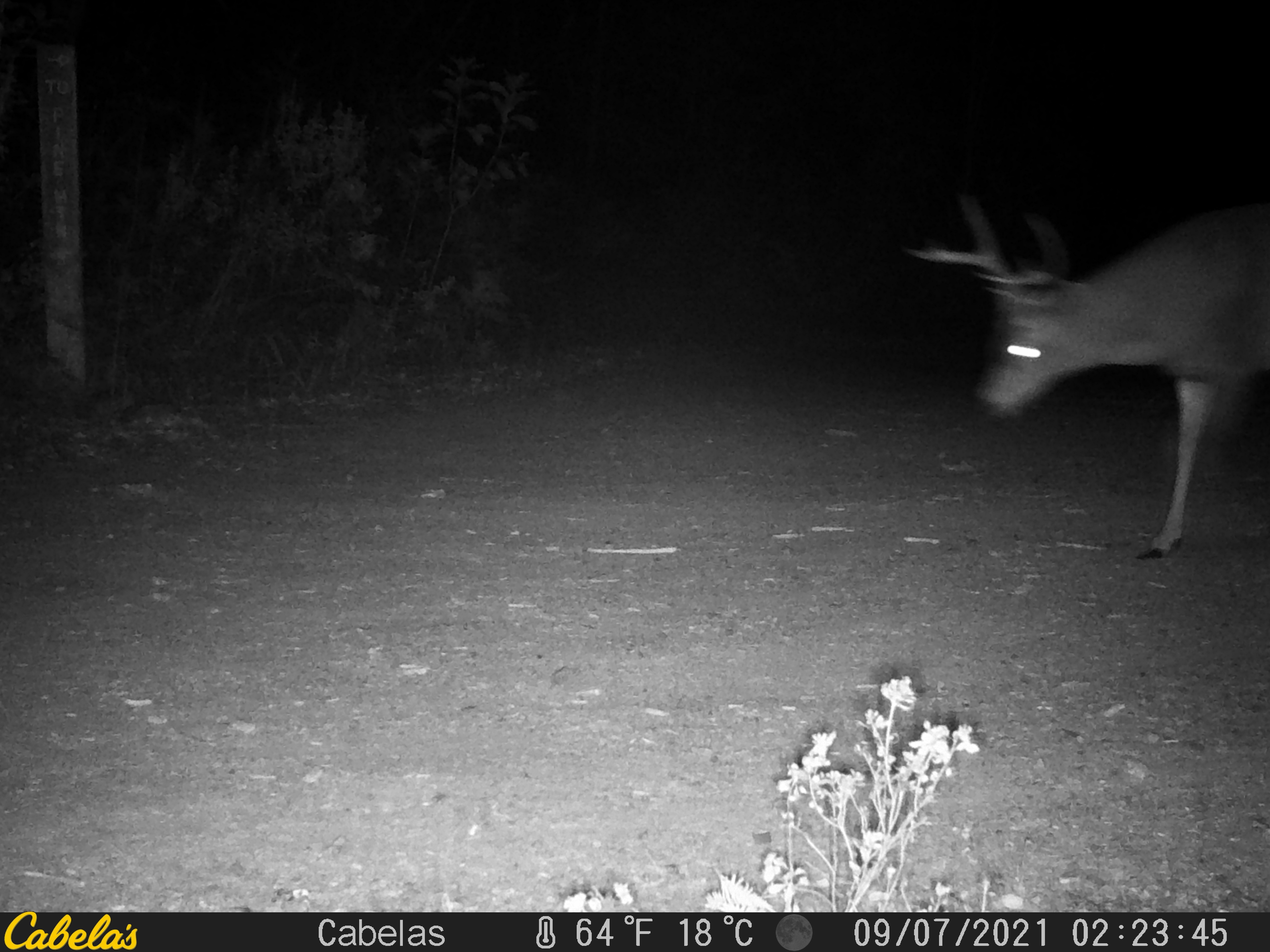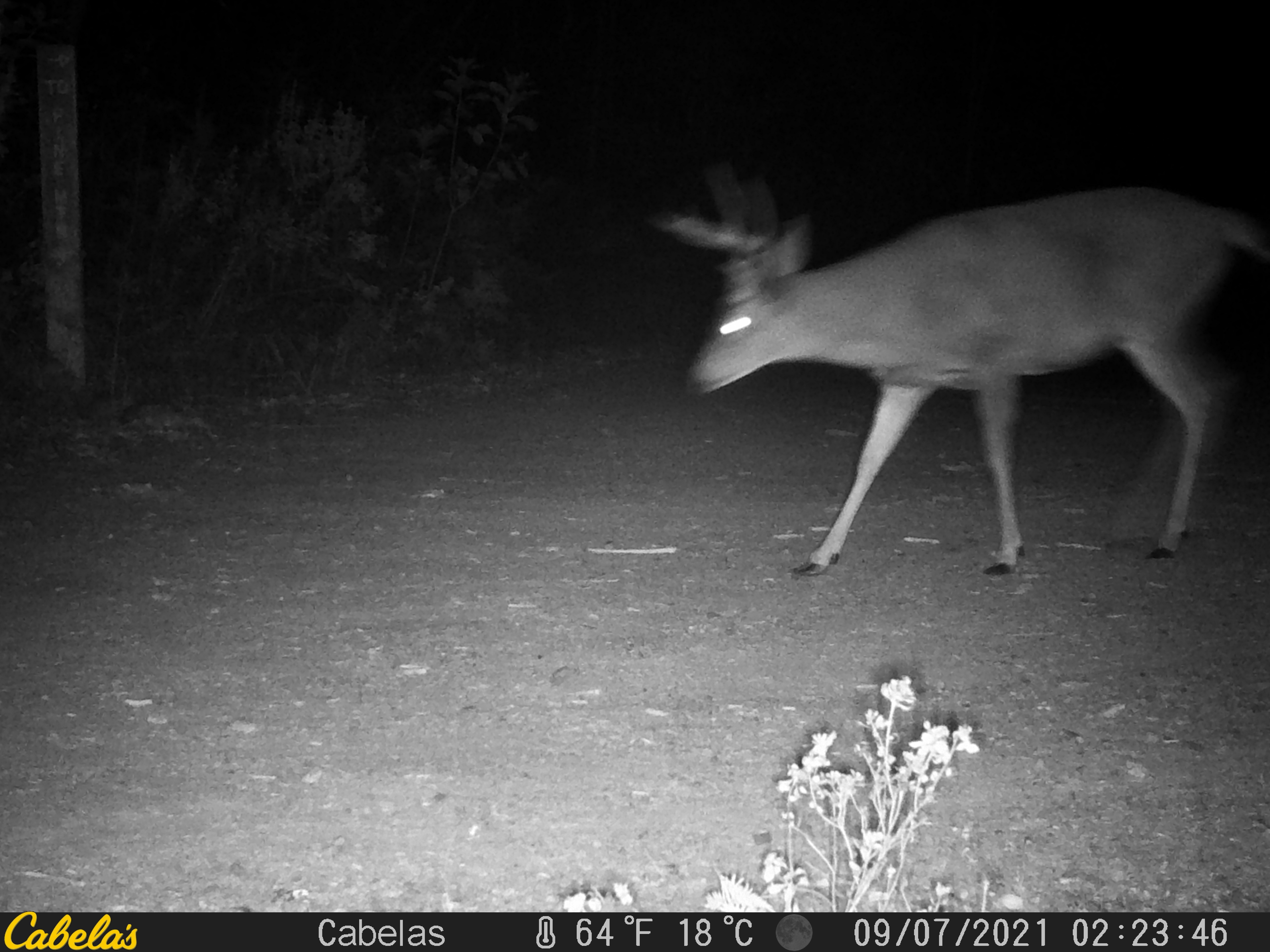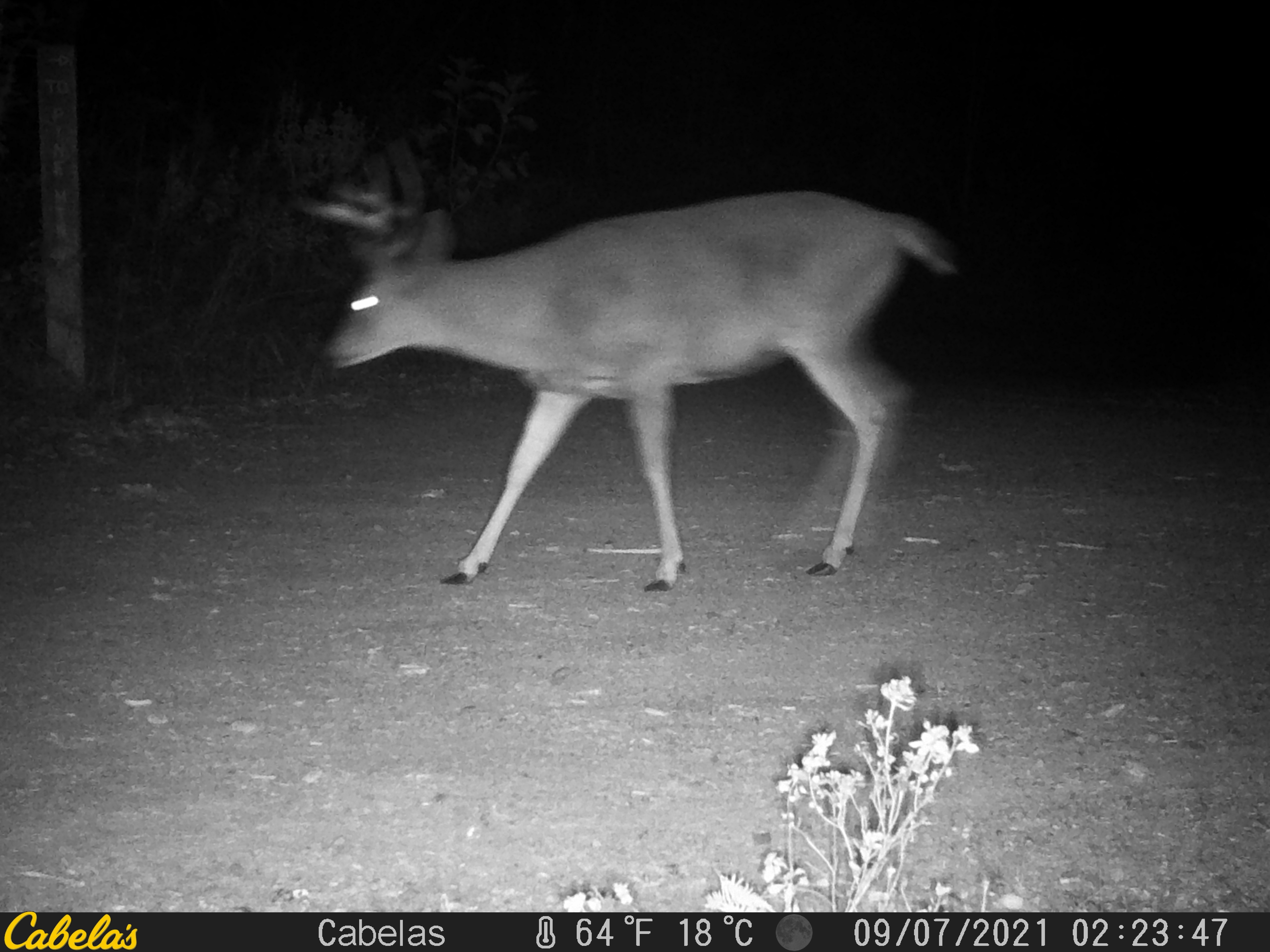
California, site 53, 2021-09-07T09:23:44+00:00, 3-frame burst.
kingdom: Animalia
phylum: Chordata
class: Mammalia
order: Artiodactyla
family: Cervidae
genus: Odocoileus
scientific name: Odocoileus hemionus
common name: mule deer